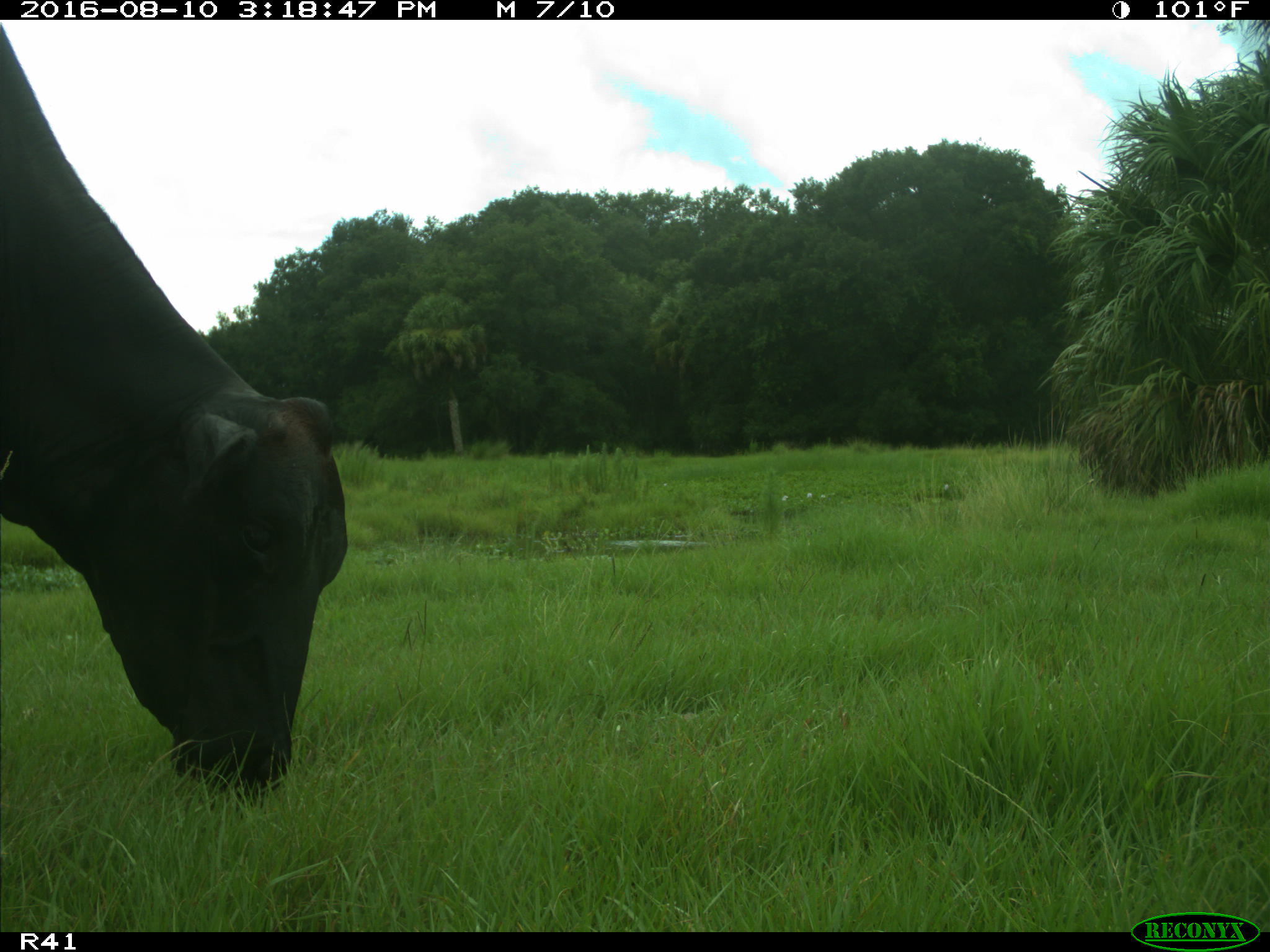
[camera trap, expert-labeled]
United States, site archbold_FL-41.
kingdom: Animalia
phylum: Chordata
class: Mammalia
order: Artiodactyla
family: Bovidae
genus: Bos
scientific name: Bos taurus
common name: domestic cow